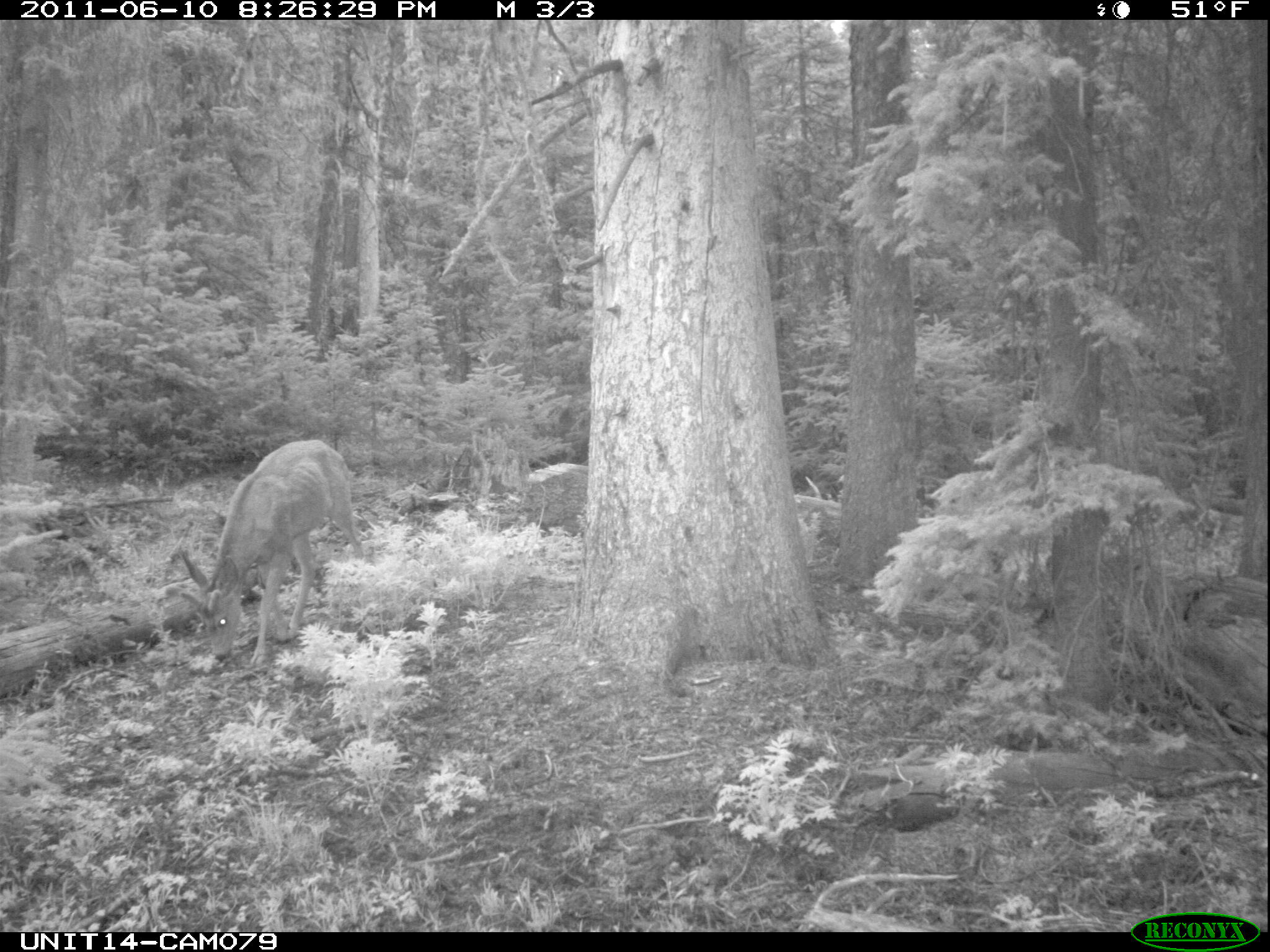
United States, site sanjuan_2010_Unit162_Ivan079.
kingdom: Animalia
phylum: Chordata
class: Mammalia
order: Artiodactyla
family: Cervidae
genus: Odocoileus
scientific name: Odocoileus hemionus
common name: mule deer